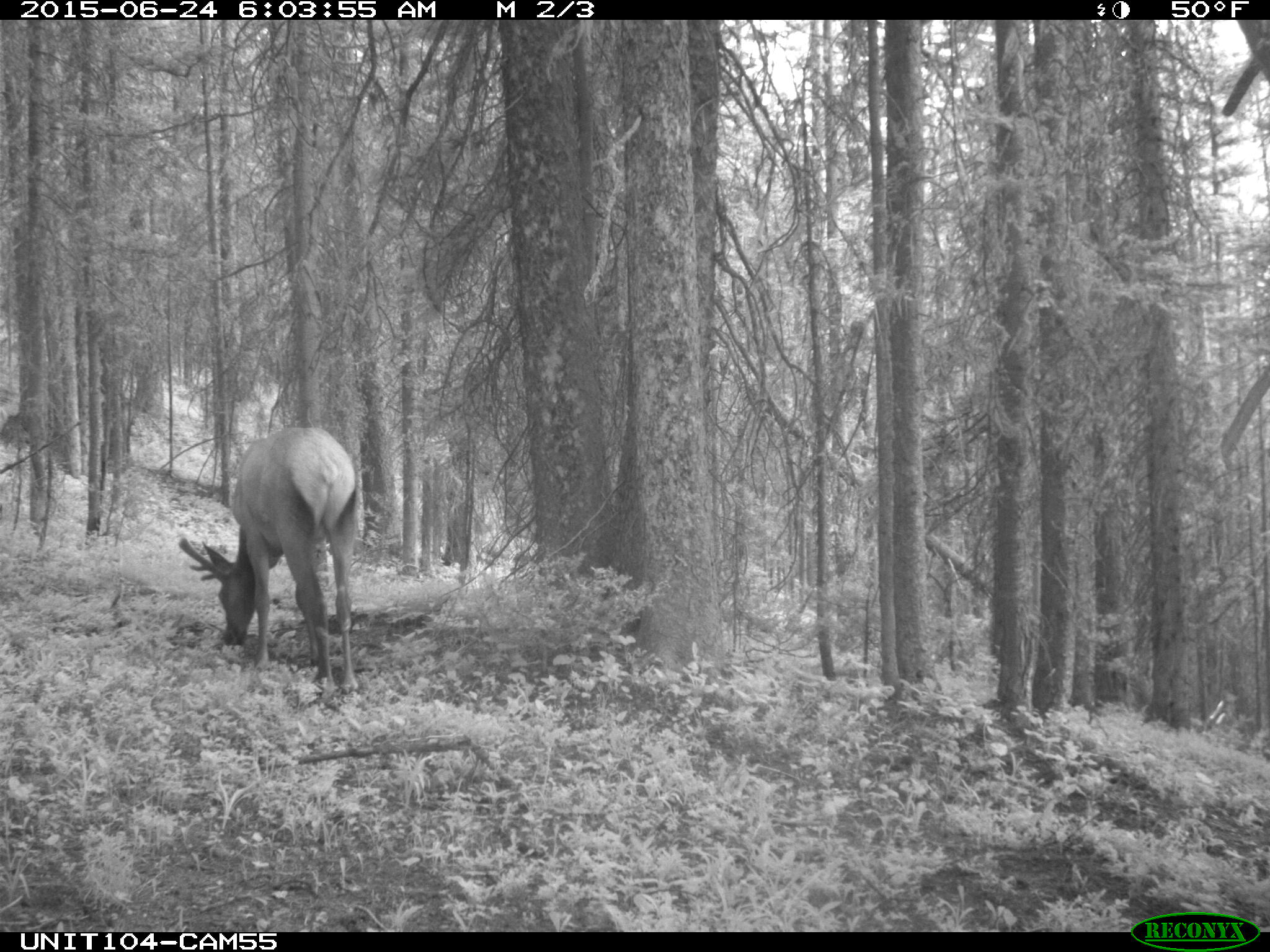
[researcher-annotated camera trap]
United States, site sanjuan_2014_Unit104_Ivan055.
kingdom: Animalia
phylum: Chordata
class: Mammalia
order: Artiodactyla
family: Cervidae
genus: Cervus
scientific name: Cervus elaphus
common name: red deer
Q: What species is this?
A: Cervus elaphus (red deer).